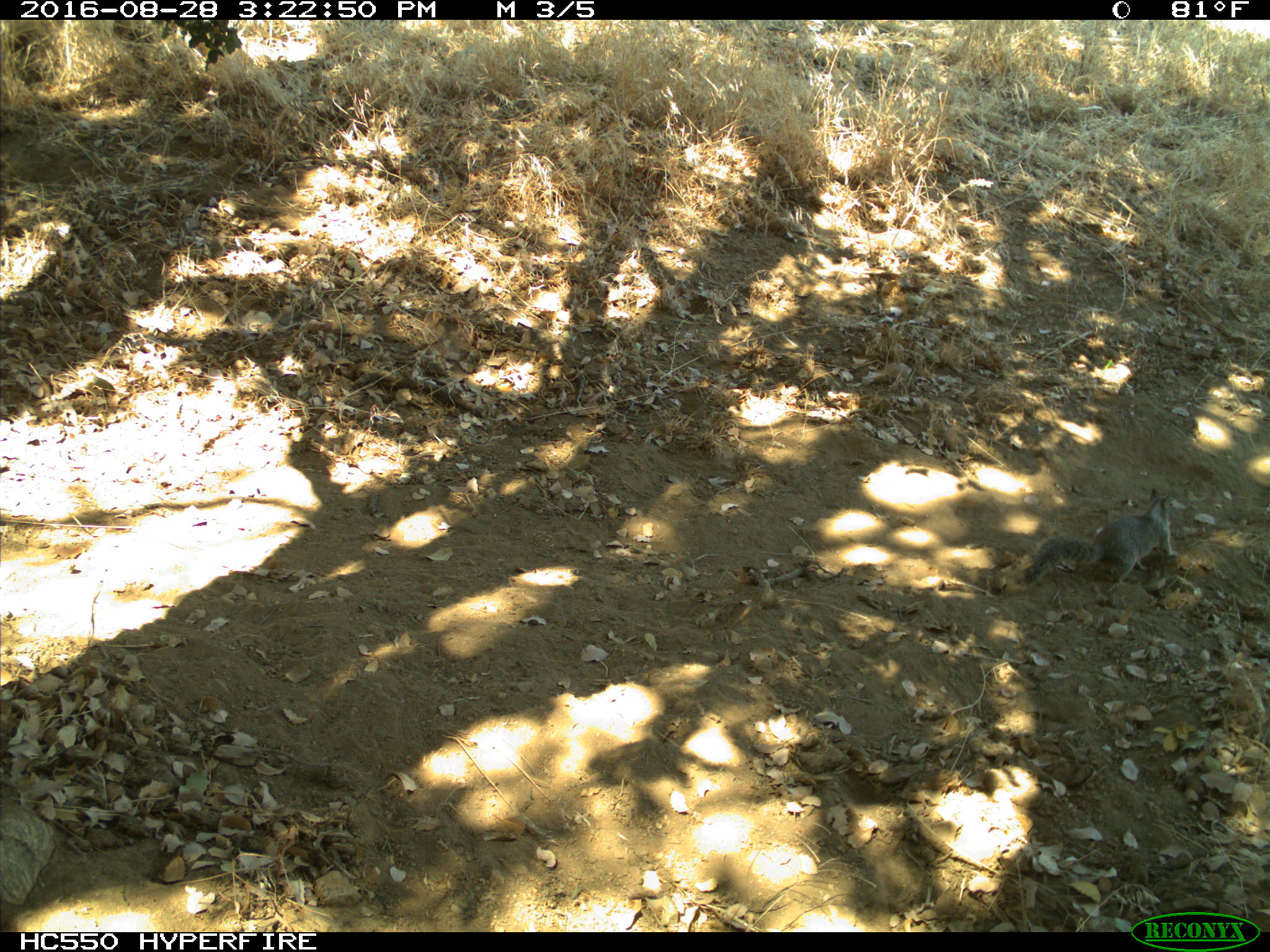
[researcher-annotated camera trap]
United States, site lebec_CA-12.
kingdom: Animalia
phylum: Chordata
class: Mammalia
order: Rodentia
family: Sciuridae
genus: Otospermophilus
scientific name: Otospermophilus beecheyi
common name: california ground squirrel